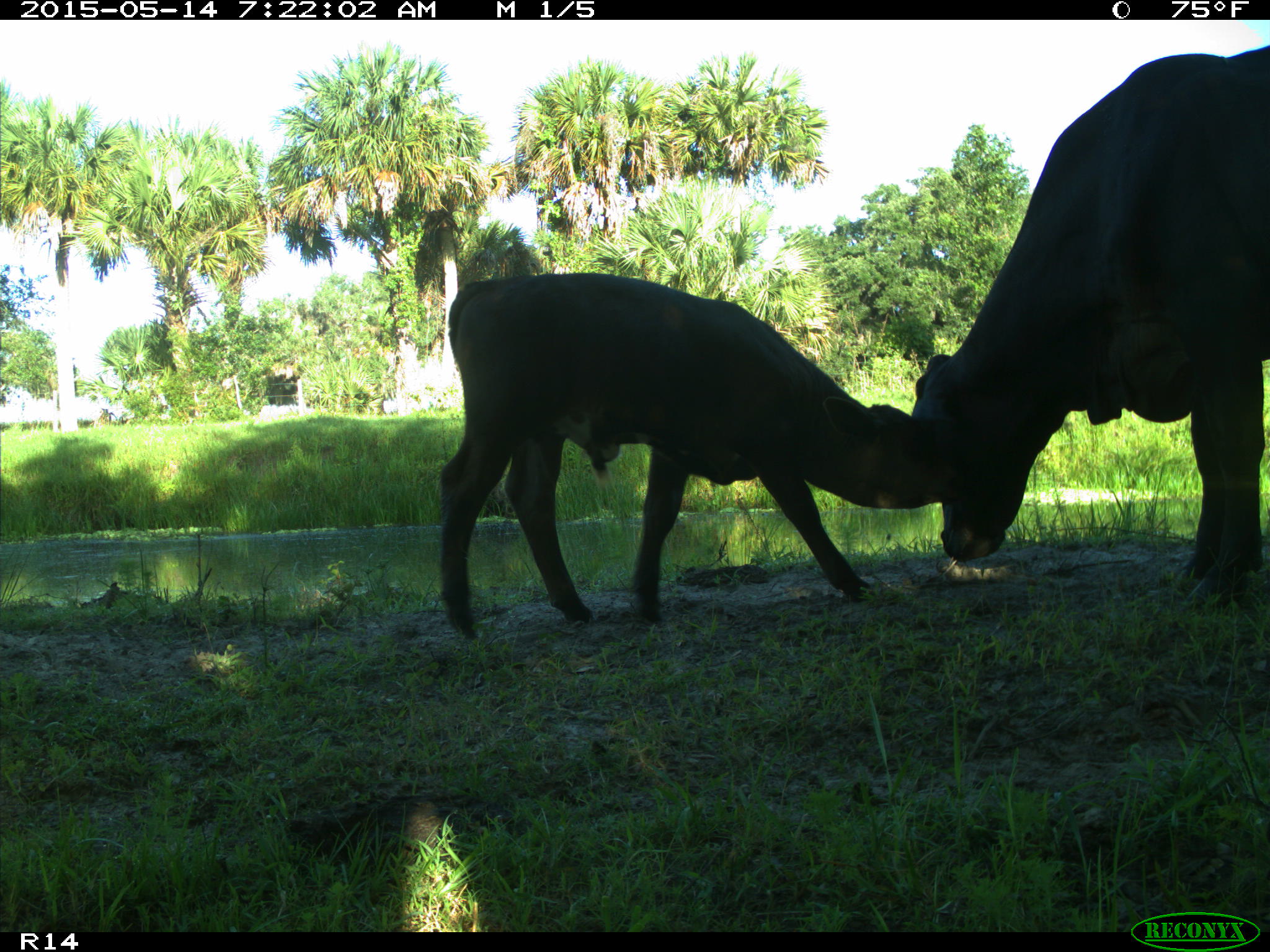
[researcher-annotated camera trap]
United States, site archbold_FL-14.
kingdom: Animalia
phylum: Chordata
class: Mammalia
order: Artiodactyla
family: Bovidae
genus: Bos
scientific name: Bos taurus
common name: domestic cow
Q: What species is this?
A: Bos taurus (domestic cow).